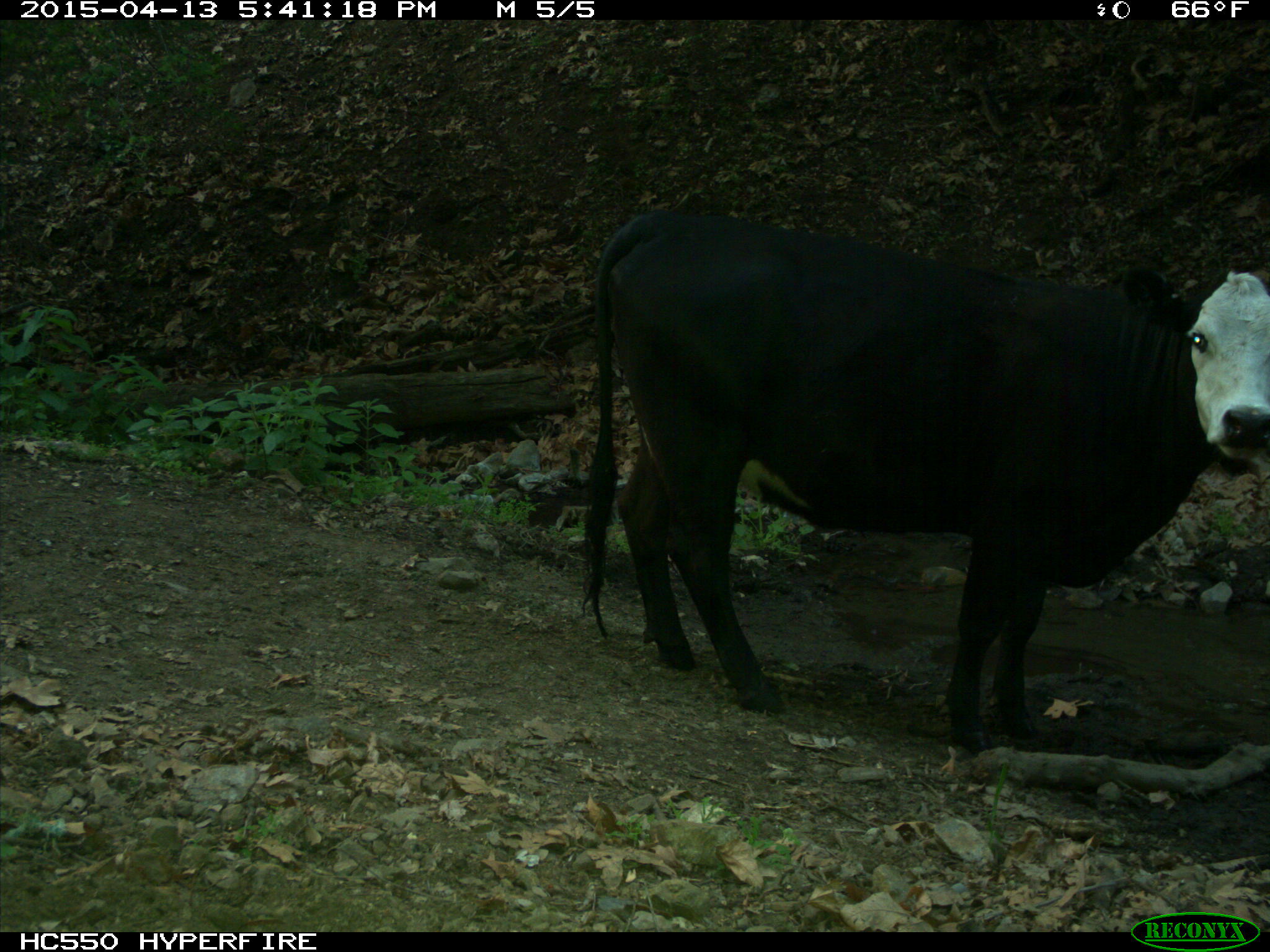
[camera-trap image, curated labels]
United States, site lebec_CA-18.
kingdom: Animalia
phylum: Chordata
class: Mammalia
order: Artiodactyla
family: Bovidae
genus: Bos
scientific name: Bos taurus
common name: domestic cow